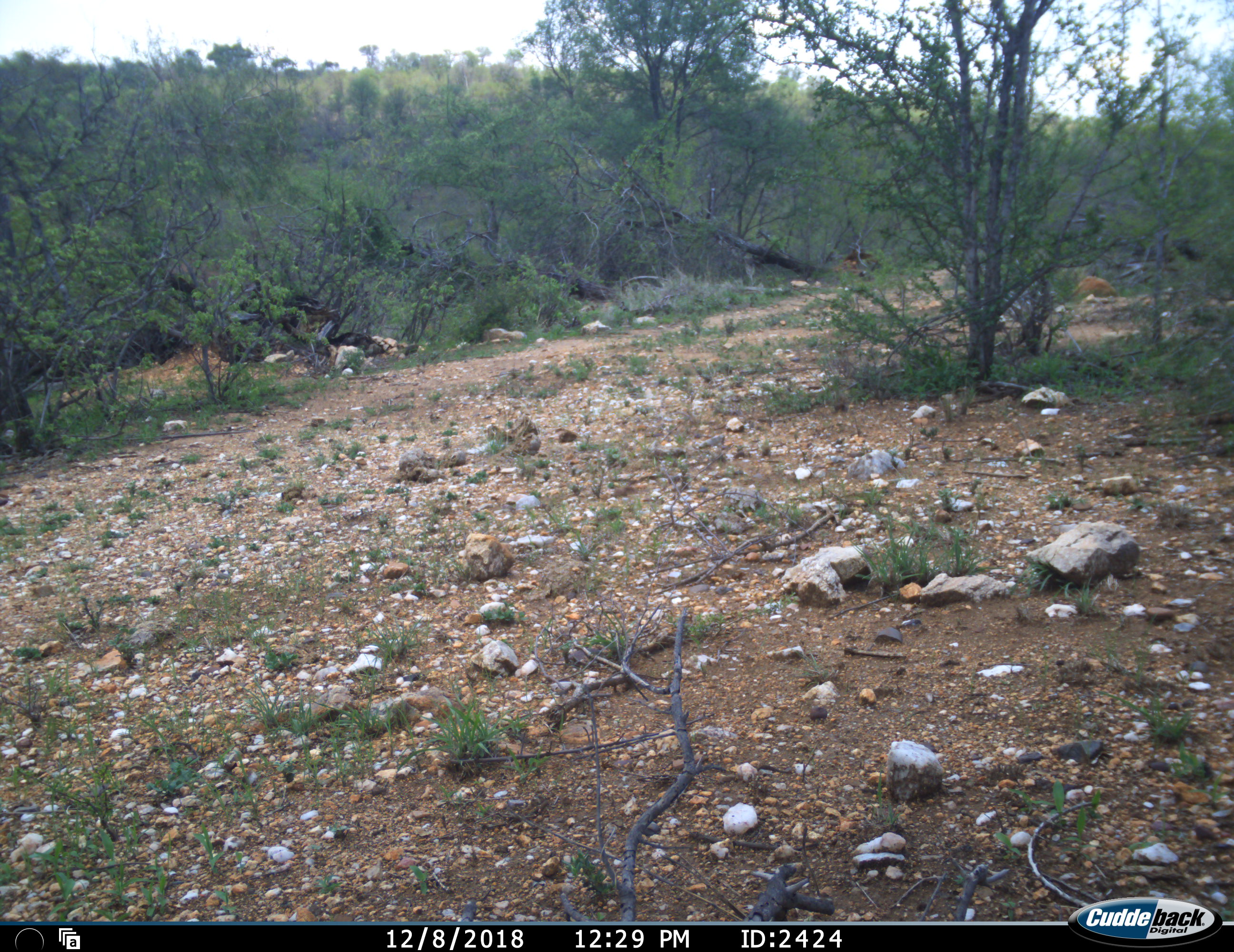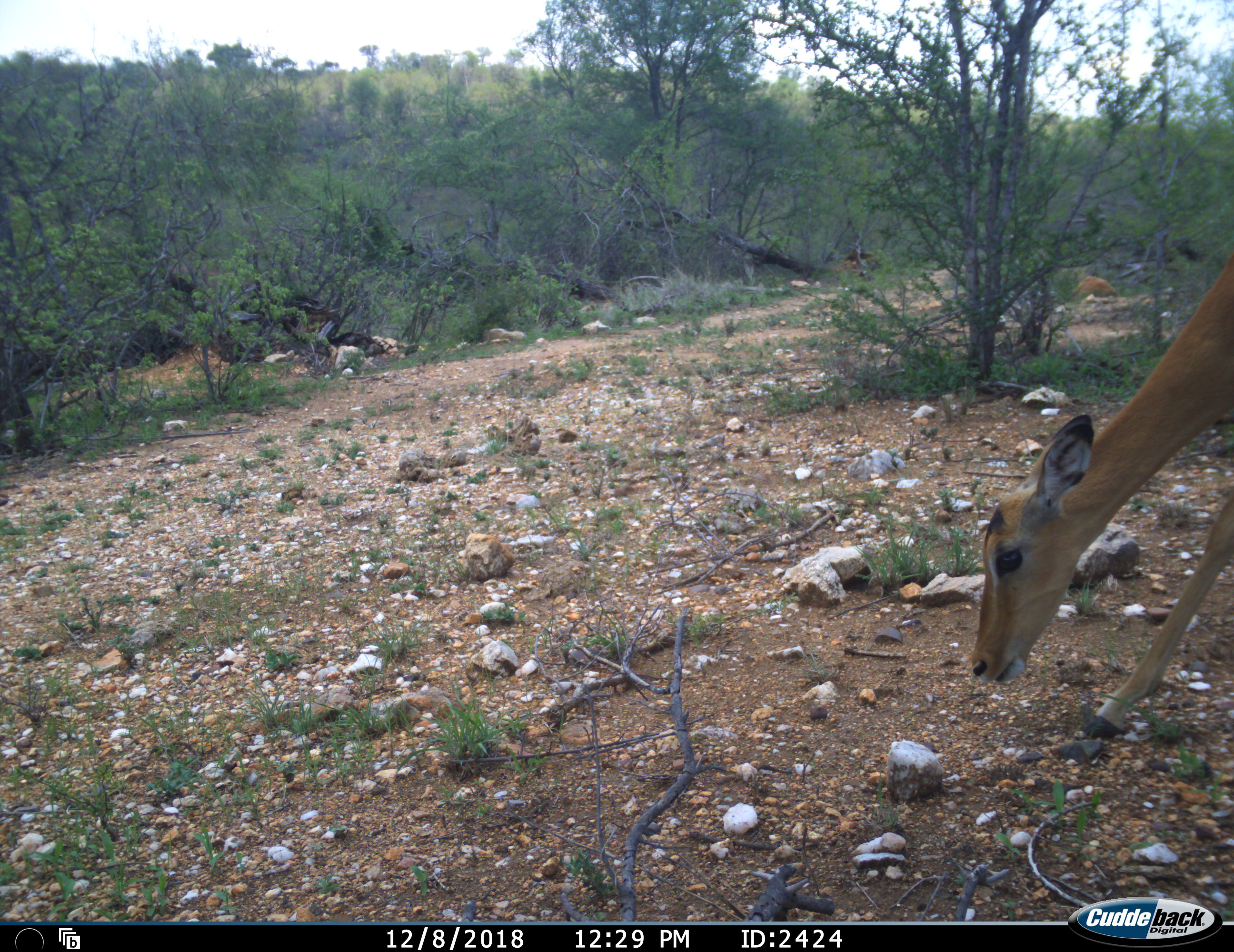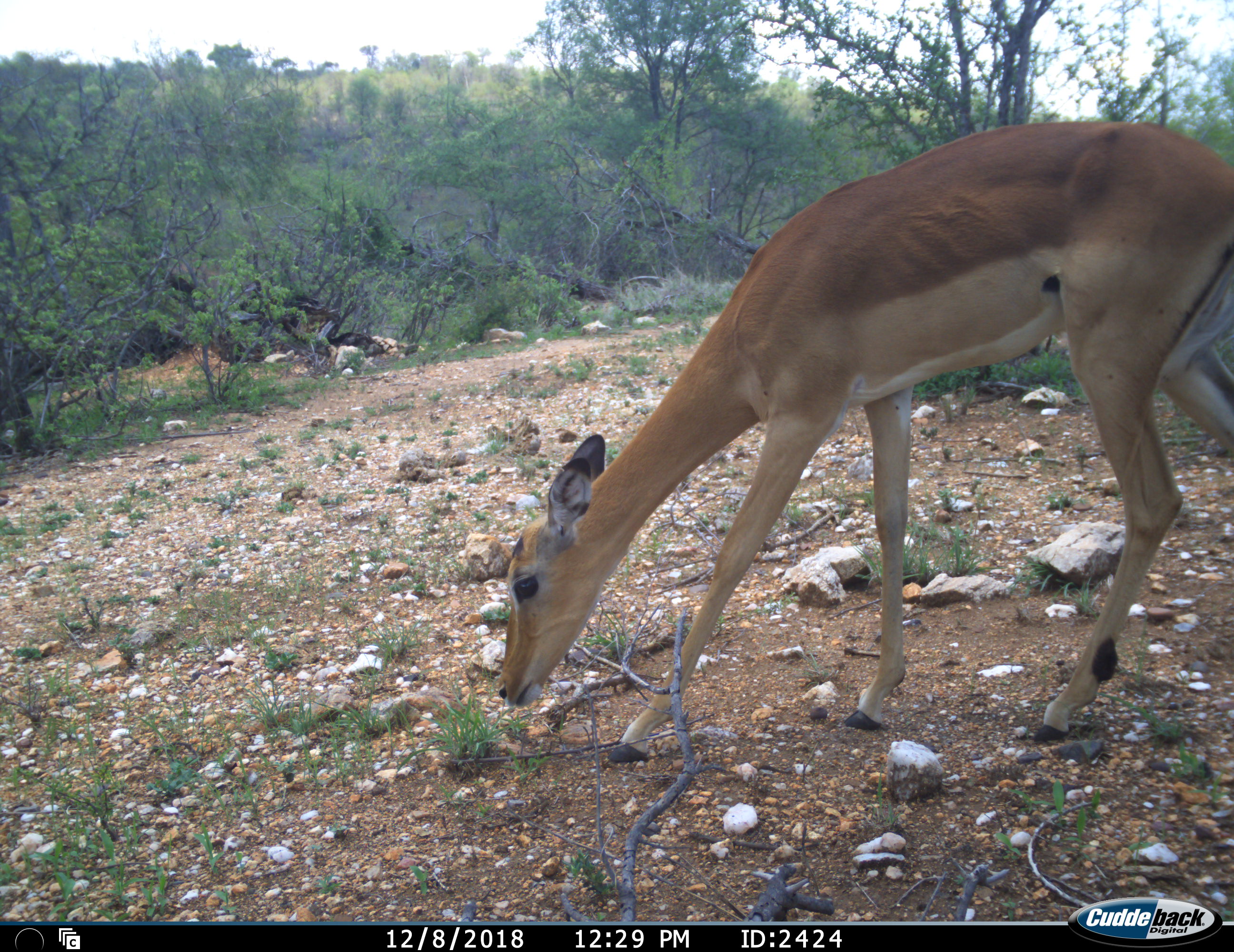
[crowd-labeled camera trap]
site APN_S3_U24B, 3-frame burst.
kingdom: Animalia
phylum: Chordata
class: Mammalia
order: Artiodactyla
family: Bovidae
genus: Aepyceros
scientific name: Aepyceros melampus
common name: impala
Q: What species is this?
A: Impala (Aepyceros melampus).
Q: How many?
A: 1.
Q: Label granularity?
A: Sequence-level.